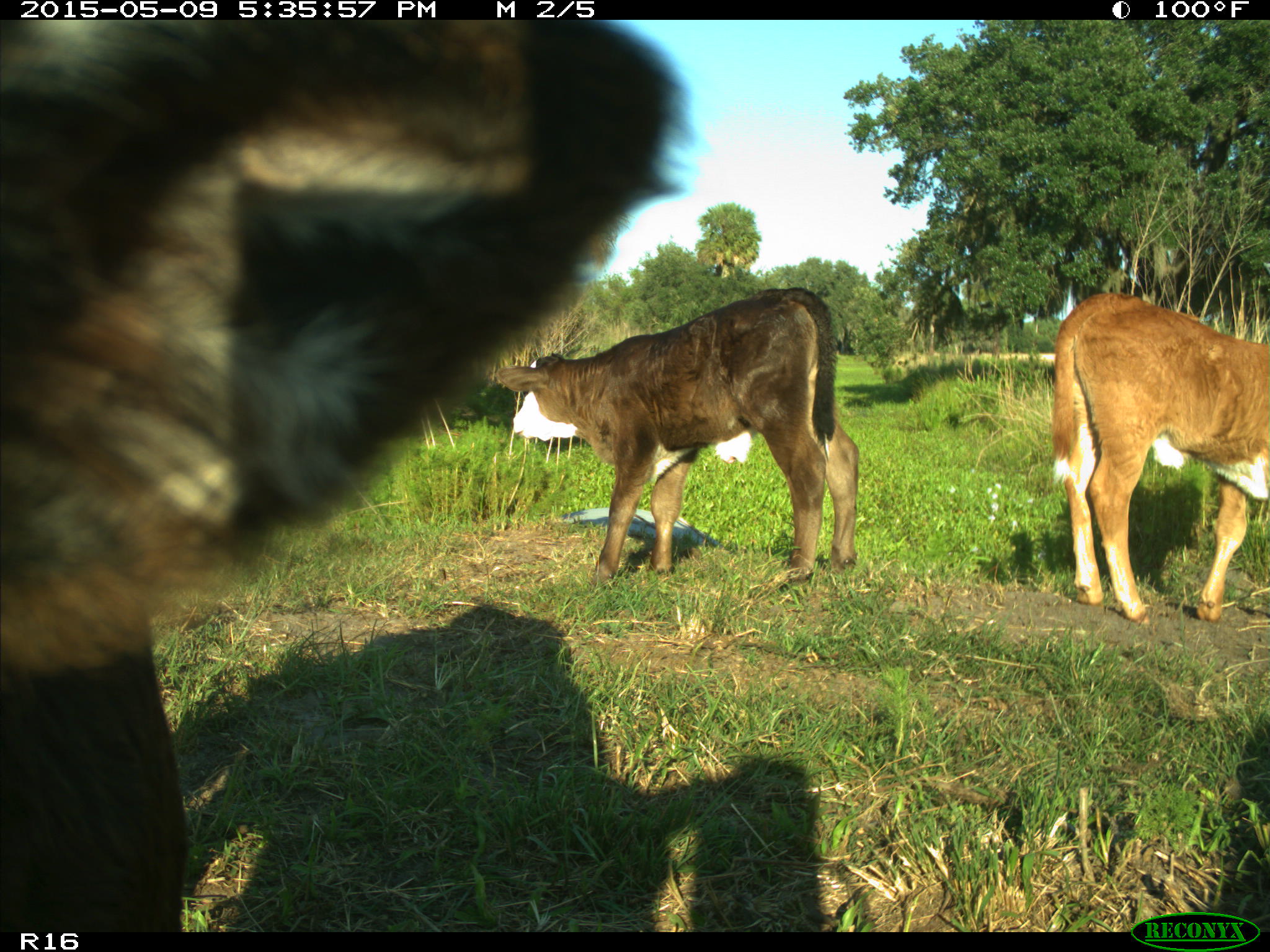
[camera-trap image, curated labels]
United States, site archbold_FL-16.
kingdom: Animalia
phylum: Chordata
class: Mammalia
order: Artiodactyla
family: Suidae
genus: Sus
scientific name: Sus scrofa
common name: wild boar